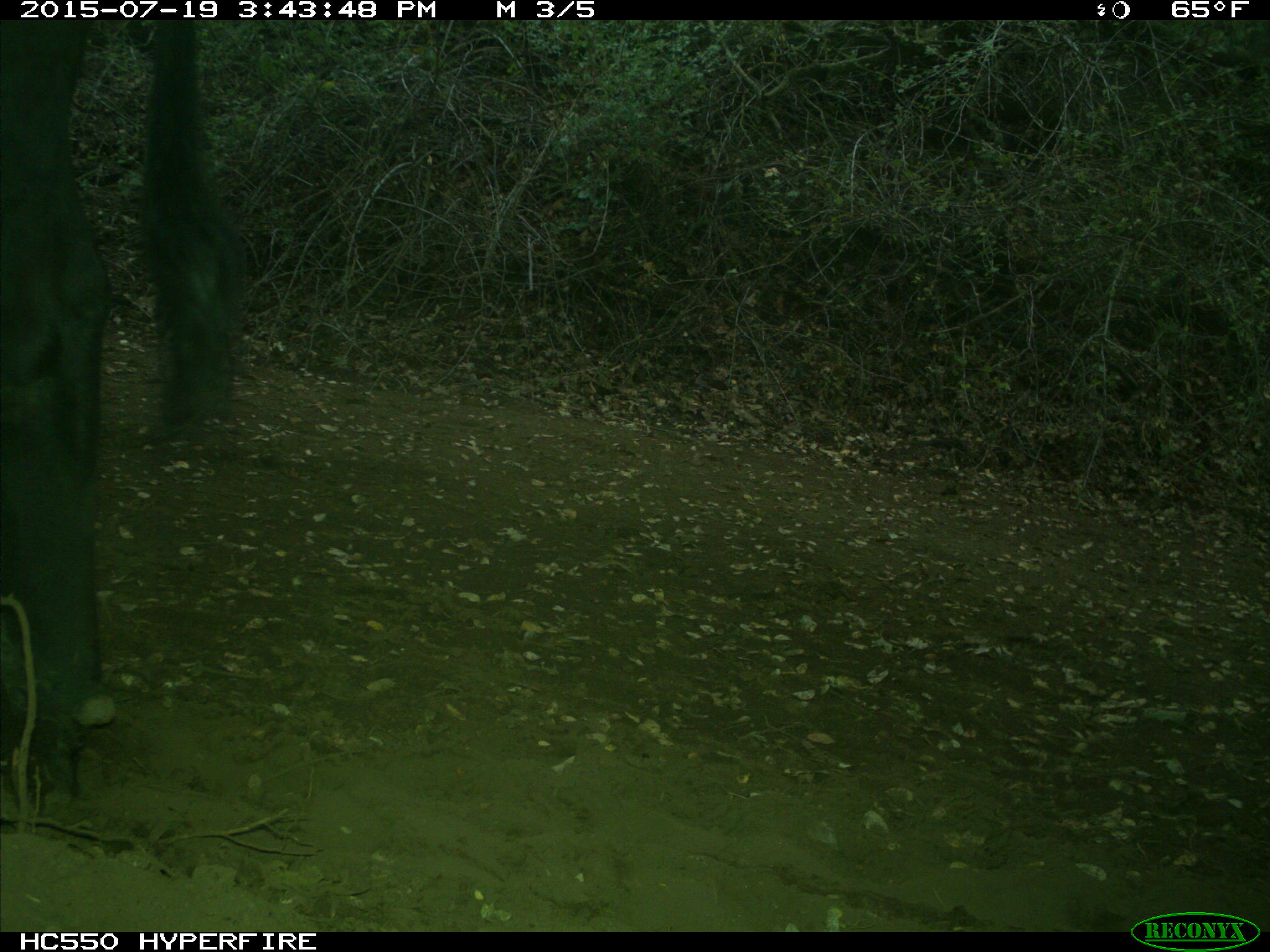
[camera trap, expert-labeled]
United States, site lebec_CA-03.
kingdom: Animalia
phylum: Chordata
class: Mammalia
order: Artiodactyla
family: Bovidae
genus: Bos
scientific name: Bos taurus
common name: domestic cow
Bos taurus (domestic cow).